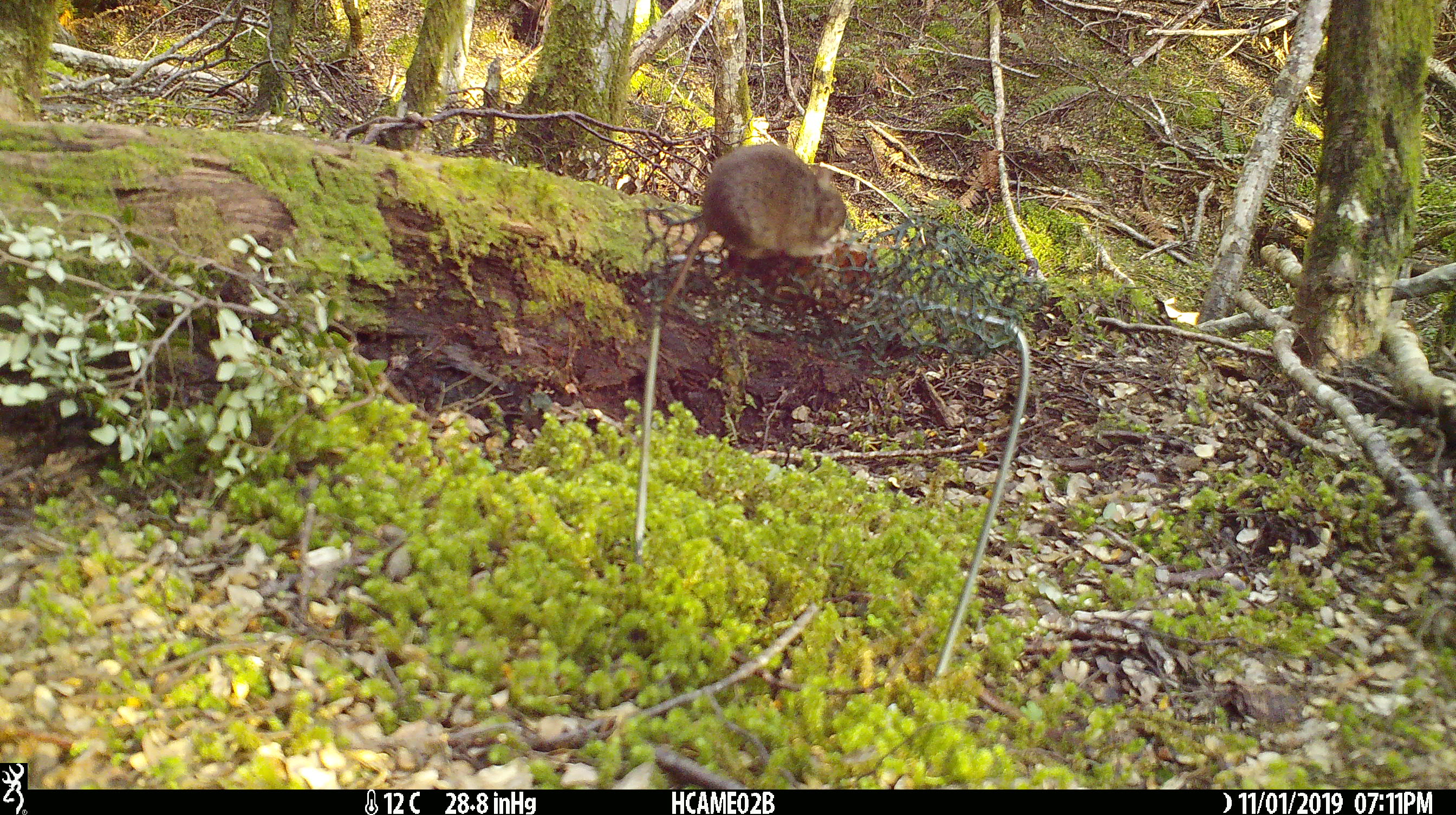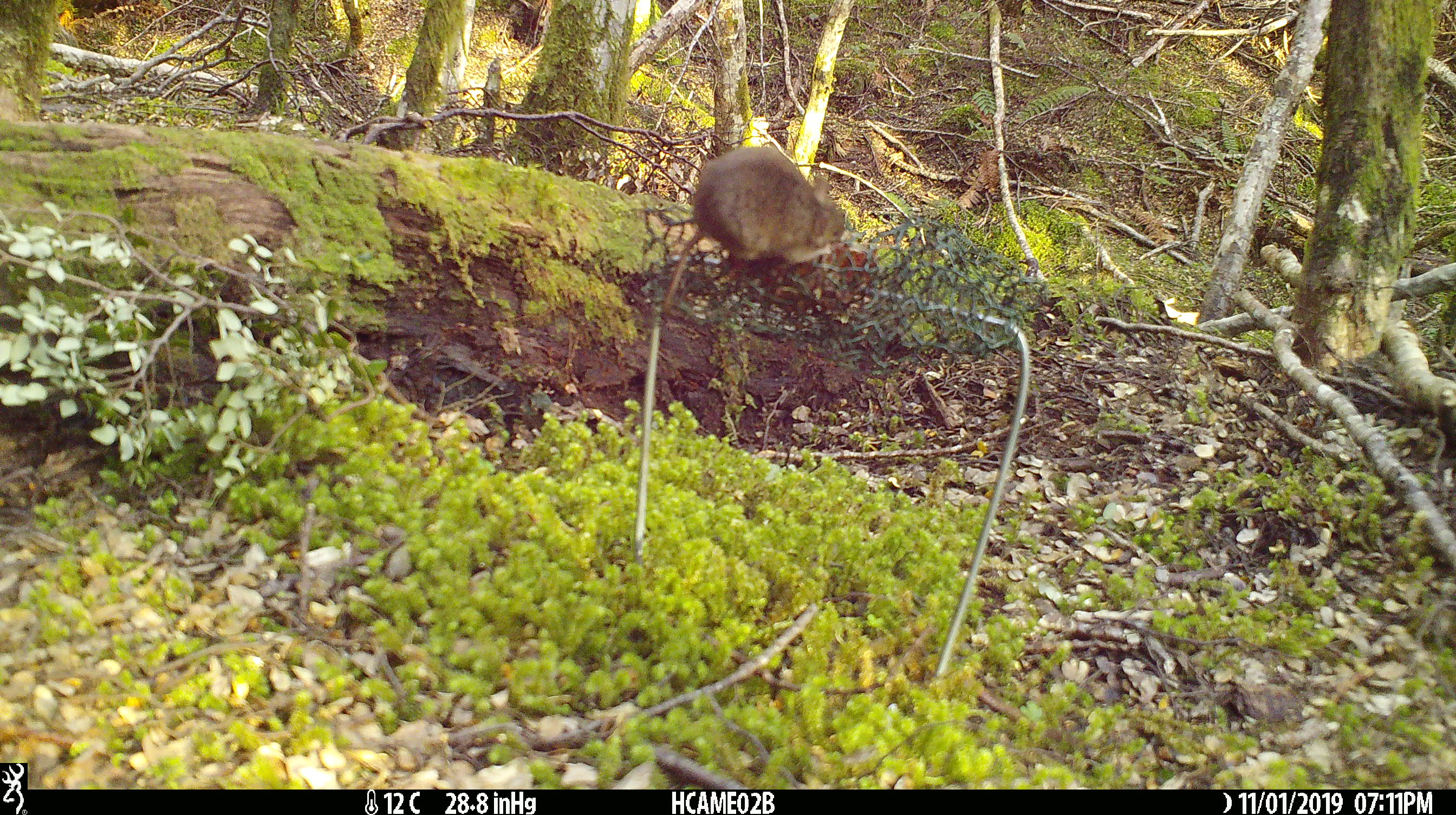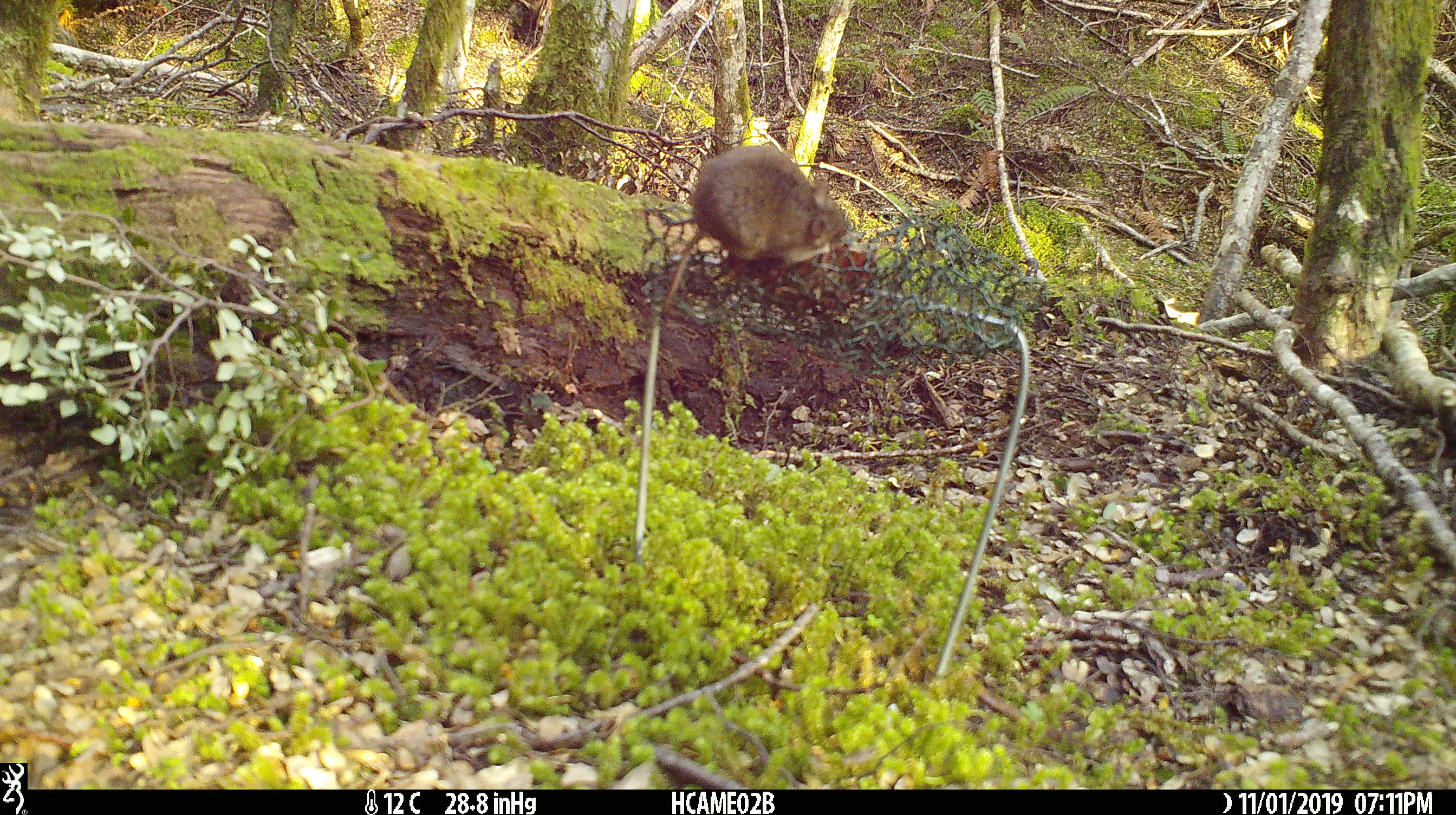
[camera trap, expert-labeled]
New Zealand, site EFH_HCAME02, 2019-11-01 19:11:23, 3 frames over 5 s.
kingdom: Animalia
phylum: Chordata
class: Mammalia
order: Rodentia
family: Muridae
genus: Mus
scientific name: Mus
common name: mouse